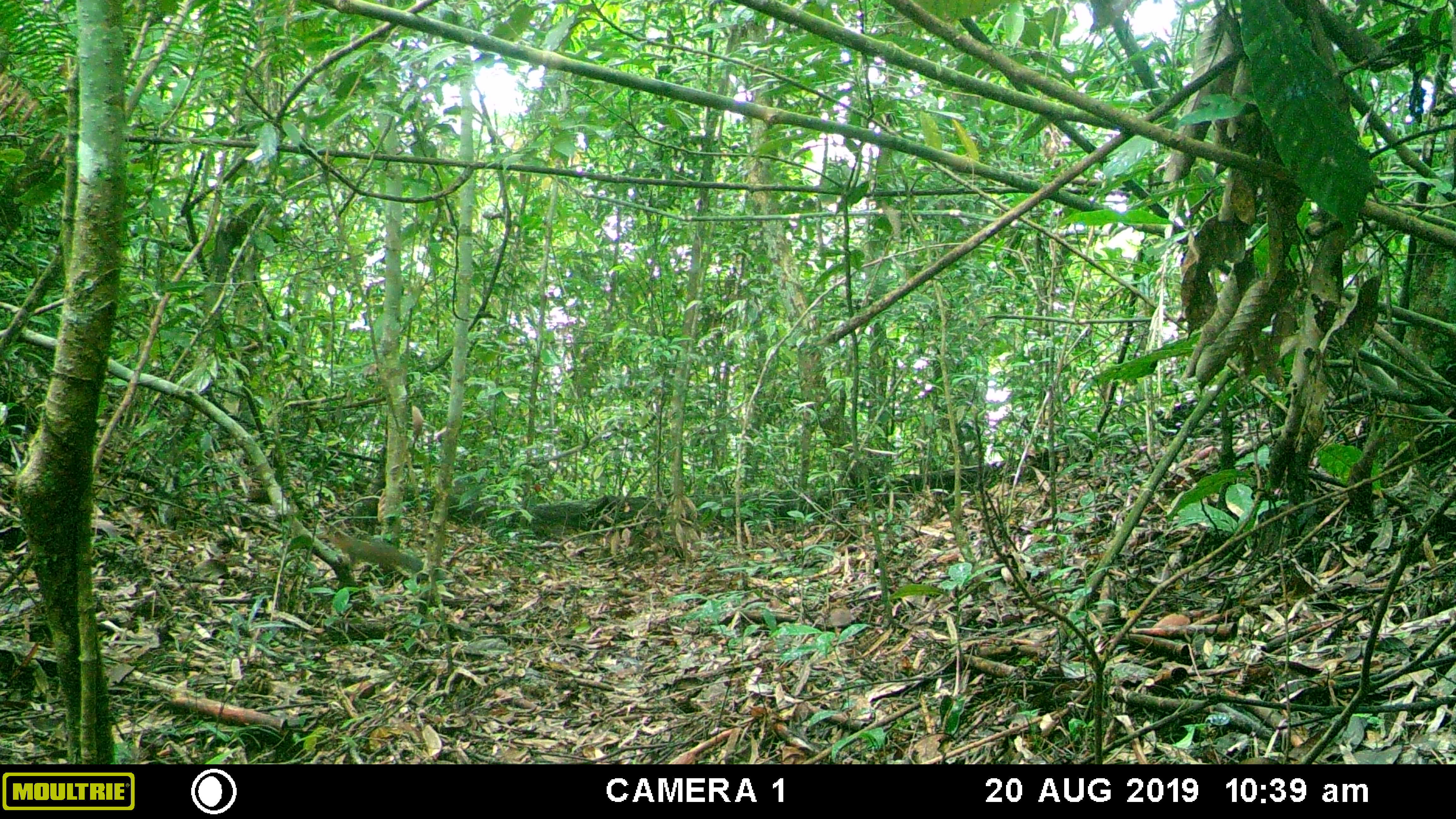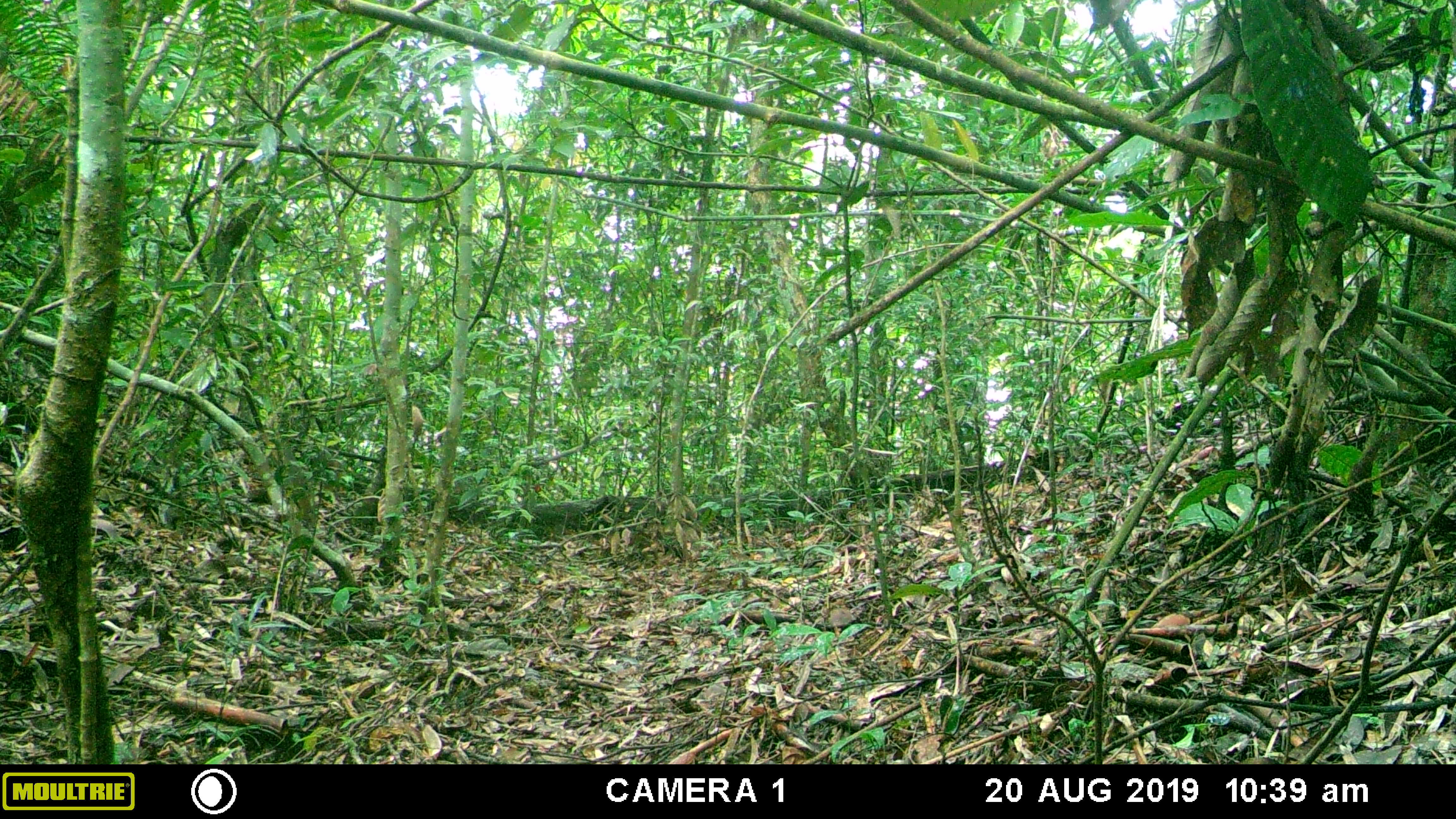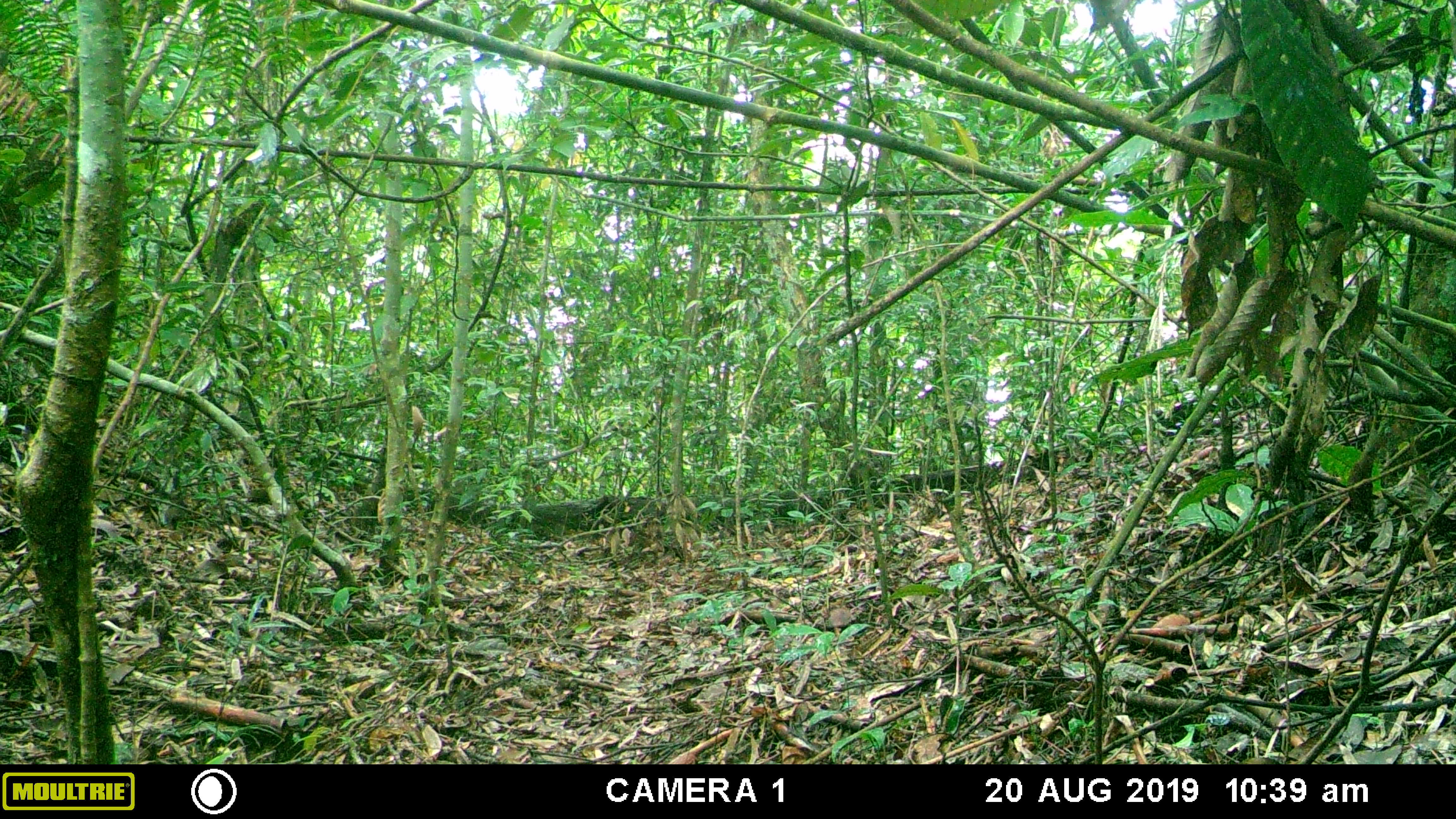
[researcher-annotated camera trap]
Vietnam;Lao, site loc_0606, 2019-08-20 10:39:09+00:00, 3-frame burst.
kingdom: Animalia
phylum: Chordata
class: Mammalia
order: Rodentia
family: Sciuridae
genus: Dremomys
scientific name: Dremomys rufigenis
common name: red-cheeked squirrel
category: red cheeked squirrel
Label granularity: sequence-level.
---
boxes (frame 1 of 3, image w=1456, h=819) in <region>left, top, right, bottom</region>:
red cheeked squirrel: <region>327, 534, 423, 572</region>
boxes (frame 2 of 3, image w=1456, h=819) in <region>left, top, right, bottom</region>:
red cheeked squirrel: <region>284, 446, 315, 523</region>